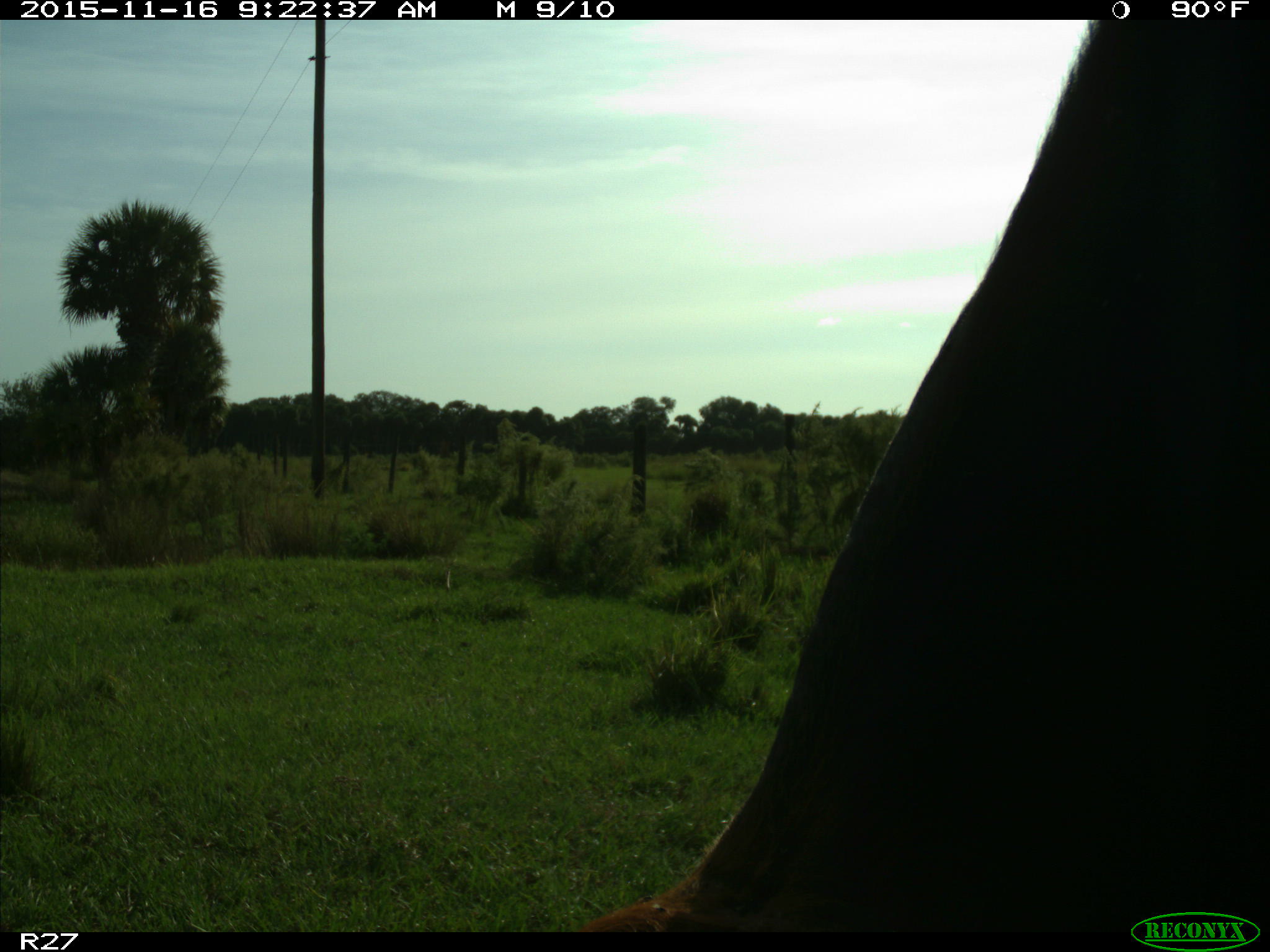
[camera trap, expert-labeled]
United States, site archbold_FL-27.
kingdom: Animalia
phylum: Chordata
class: Mammalia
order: Artiodactyla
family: Bovidae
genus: Bos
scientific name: Bos taurus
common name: domestic cow